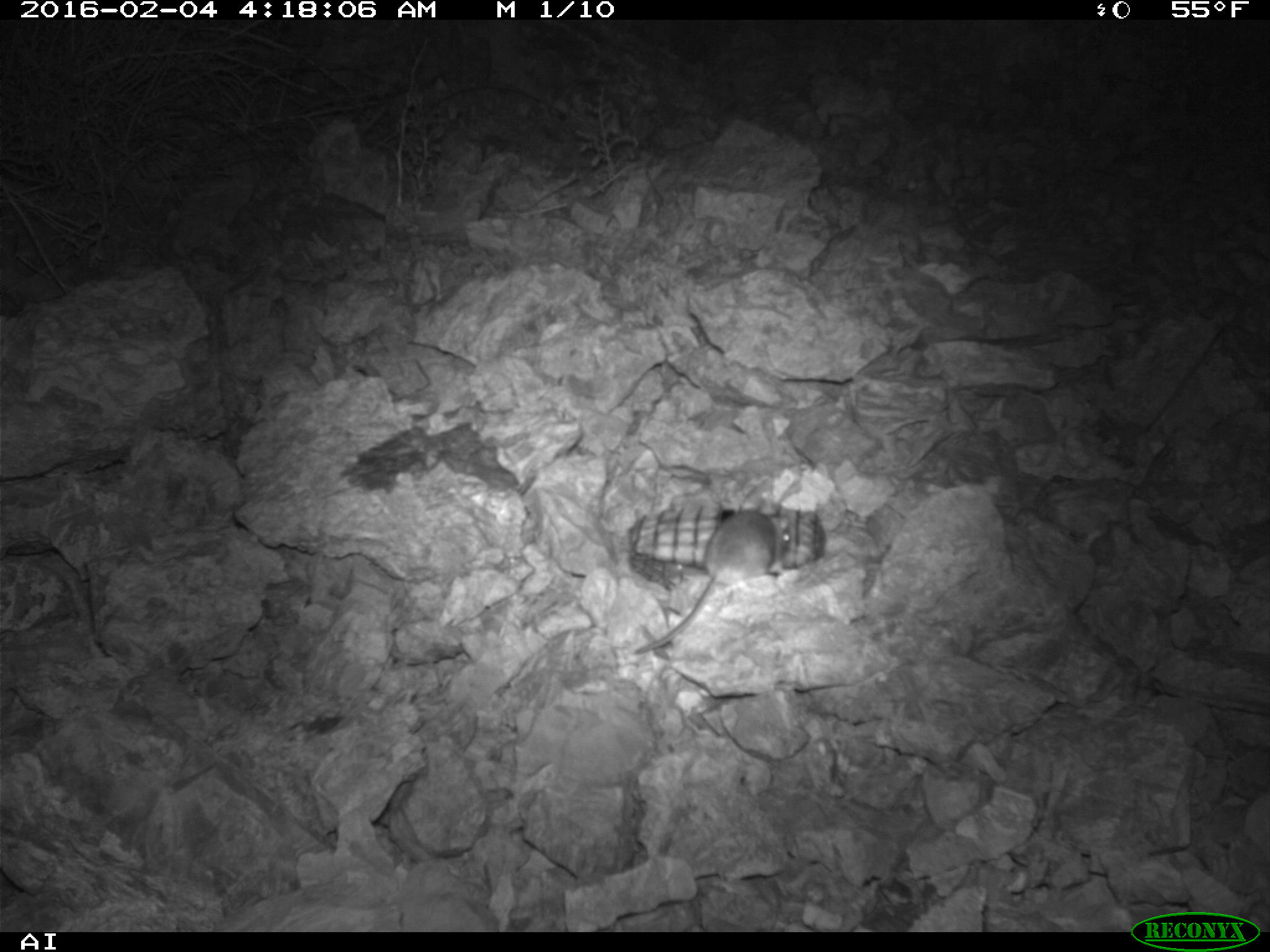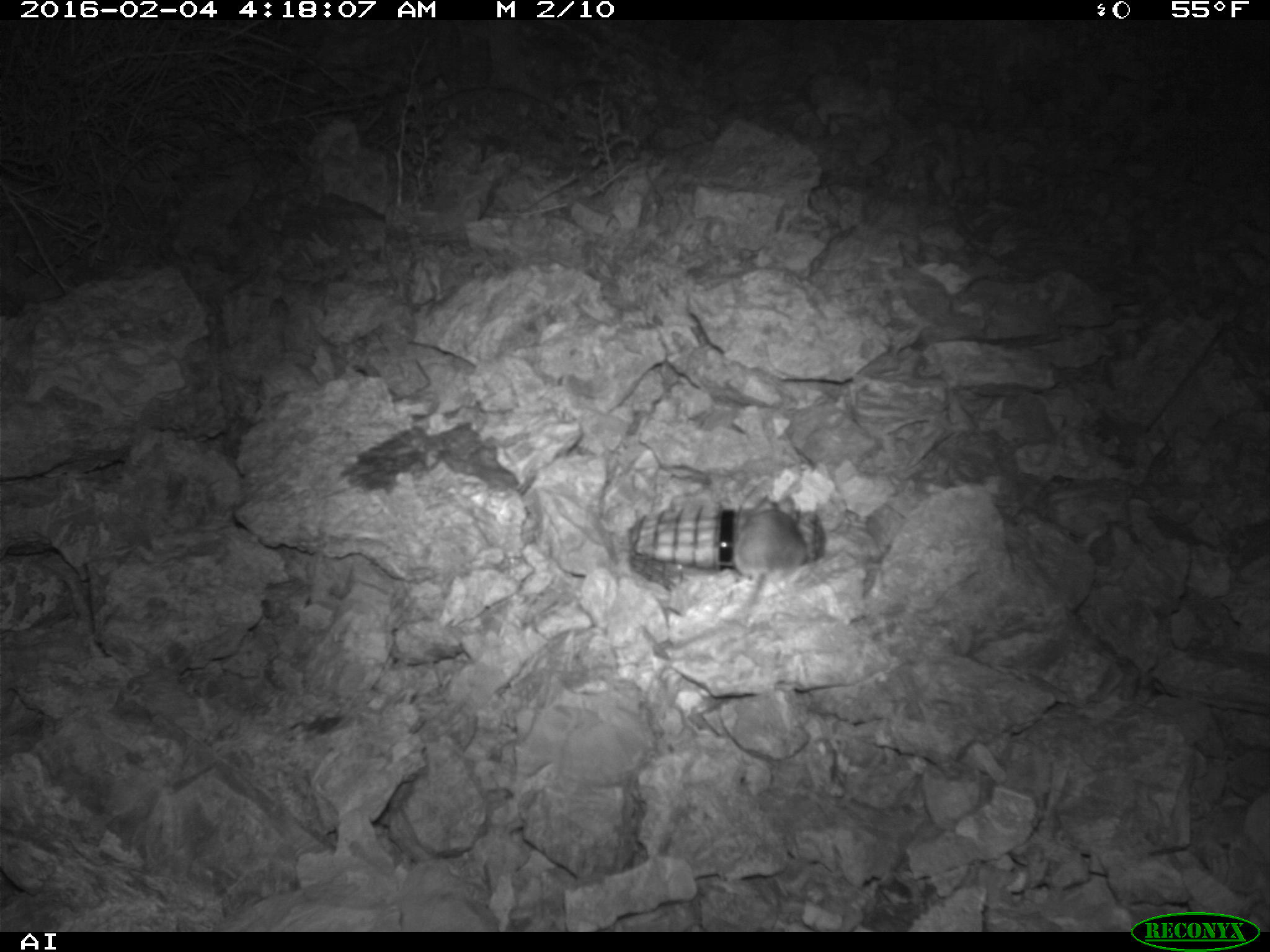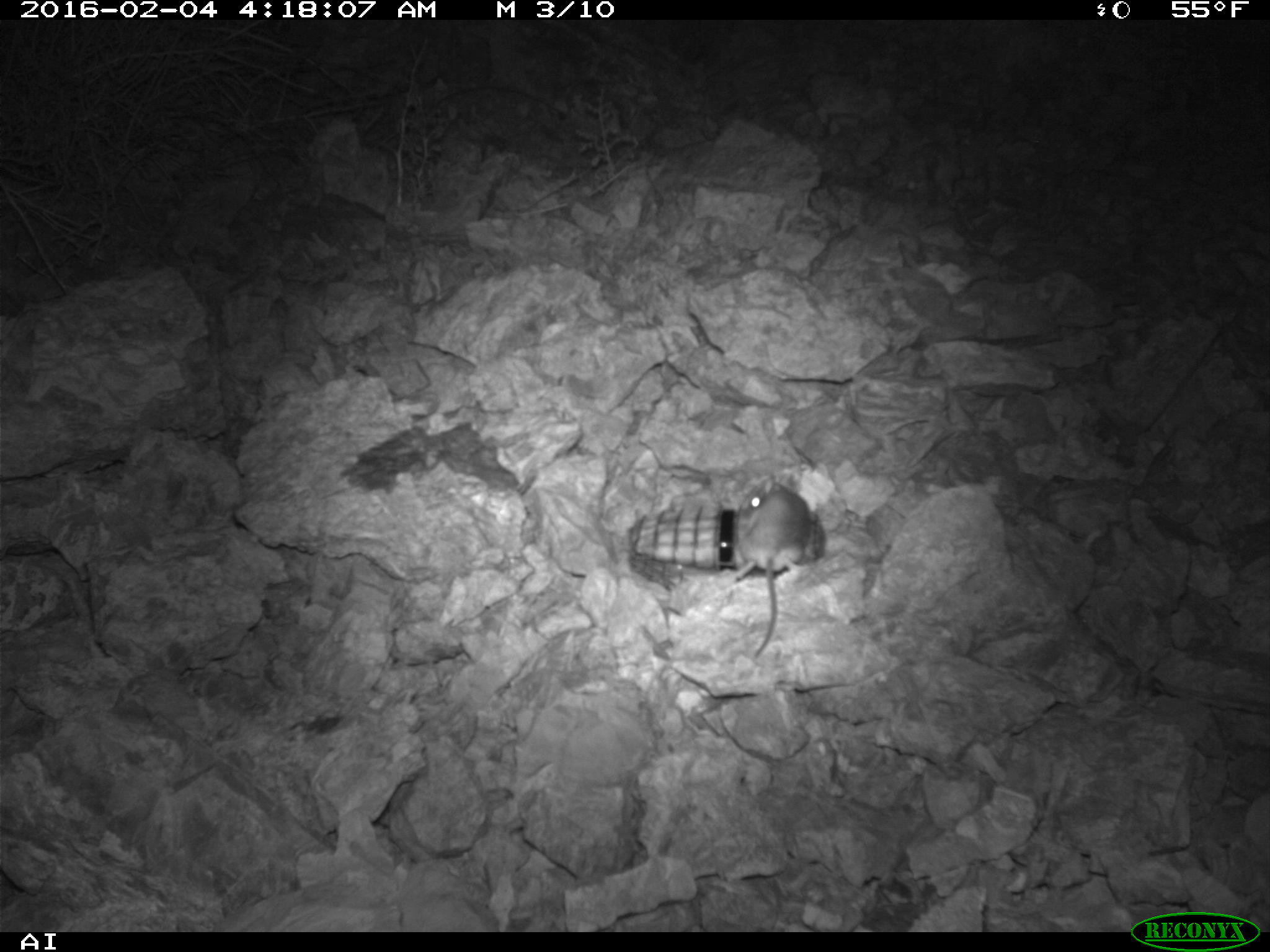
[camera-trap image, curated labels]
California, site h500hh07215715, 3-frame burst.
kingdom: Animalia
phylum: Chordata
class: Mammalia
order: Rodentia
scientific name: Rodentia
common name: rodent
Rodent (Rodentia).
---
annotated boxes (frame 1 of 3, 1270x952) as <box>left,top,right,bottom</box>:
rodent: <box>632,495,793,653</box>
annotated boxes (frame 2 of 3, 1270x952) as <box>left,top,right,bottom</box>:
rodent: <box>670,496,804,646</box>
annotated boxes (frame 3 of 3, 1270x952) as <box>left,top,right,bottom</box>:
rodent: <box>737,472,811,659</box>